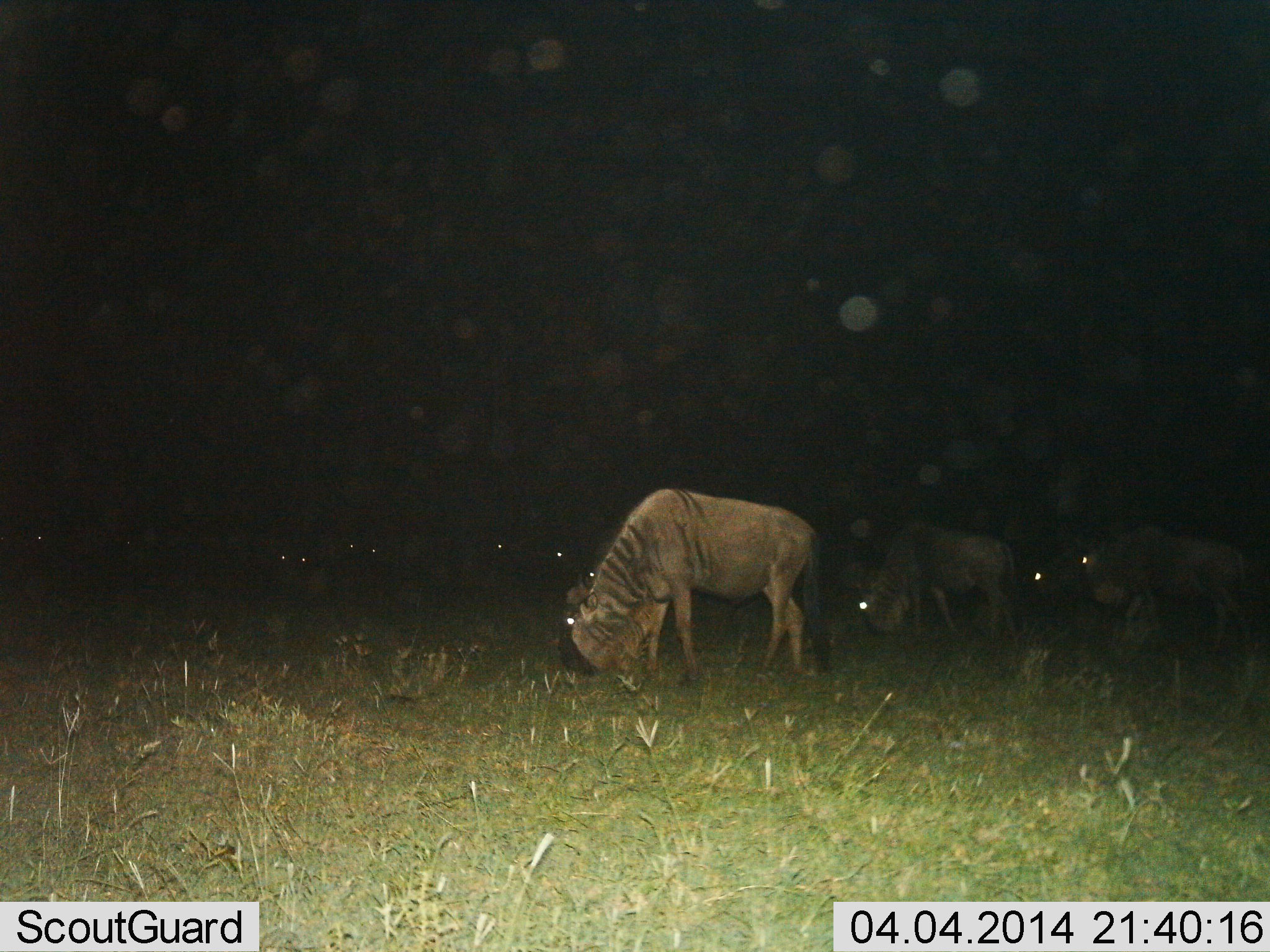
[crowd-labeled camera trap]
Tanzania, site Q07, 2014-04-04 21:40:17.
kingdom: Animalia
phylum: Chordata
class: Mammalia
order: Artiodactyla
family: Bovidae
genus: Connochaetes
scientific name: Connochaetes taurinus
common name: blue wildebeest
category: wildebeest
Wildebeest (blue wildebeest) (Connochaetes taurinus), count 11-50. Behavior (volunteer vote fractions): standing 37%, resting 4%, moving 15%, interacting 0%. Young present (vote fraction): 0%. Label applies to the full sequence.